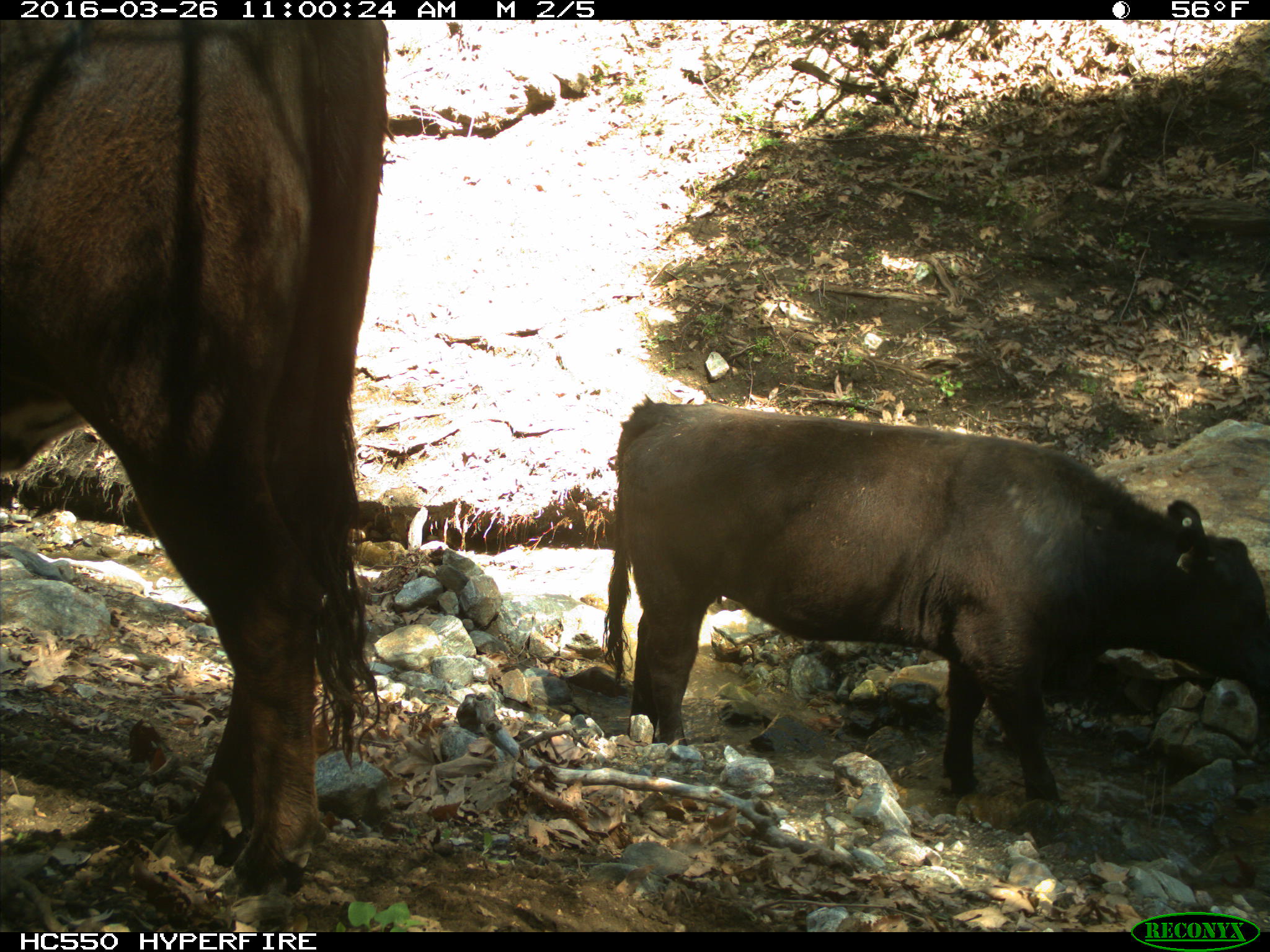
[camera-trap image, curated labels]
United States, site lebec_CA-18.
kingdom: Animalia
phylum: Chordata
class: Mammalia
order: Artiodactyla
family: Bovidae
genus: Bos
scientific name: Bos taurus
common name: domestic cow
Bos taurus (domestic cow).